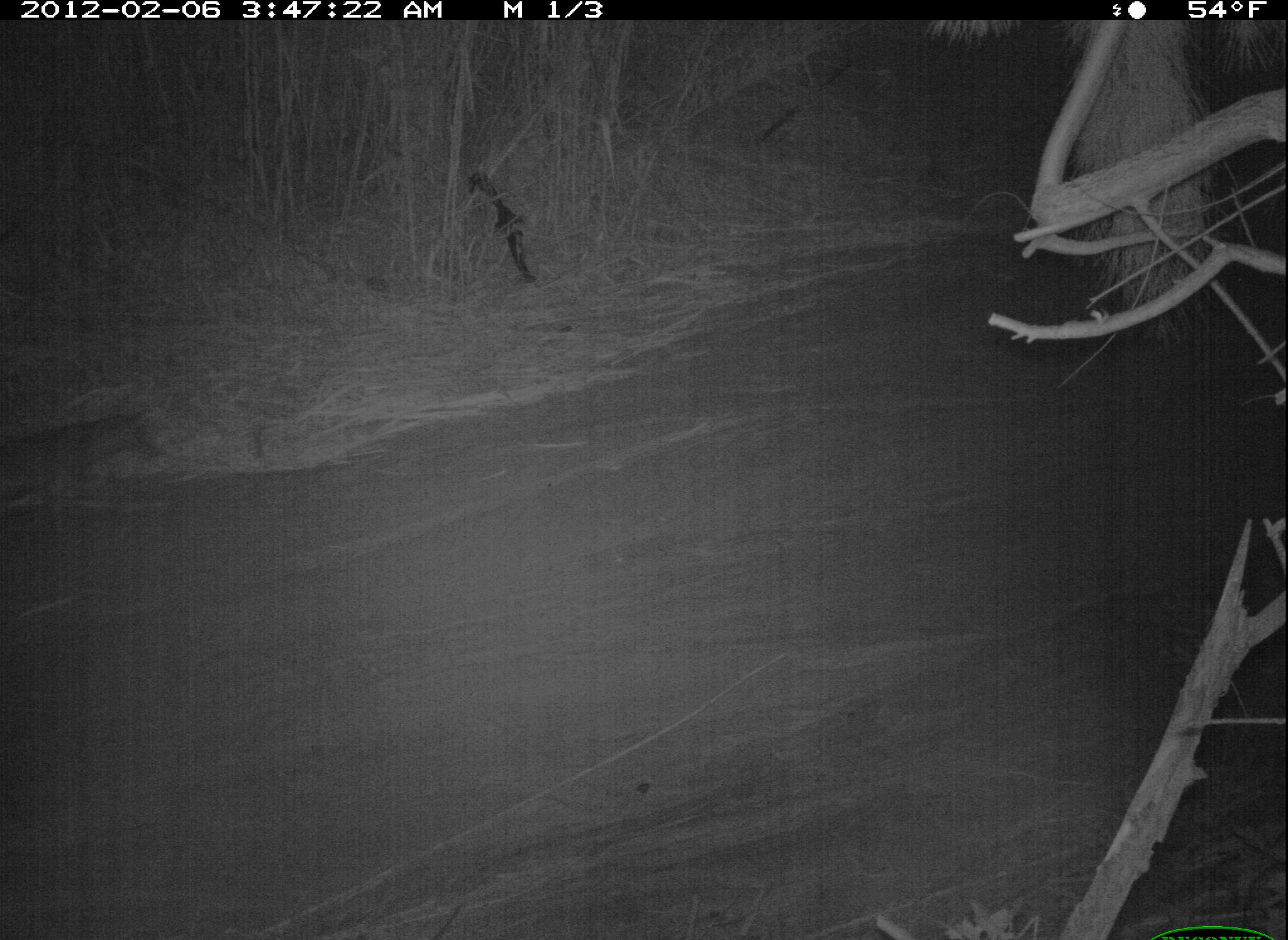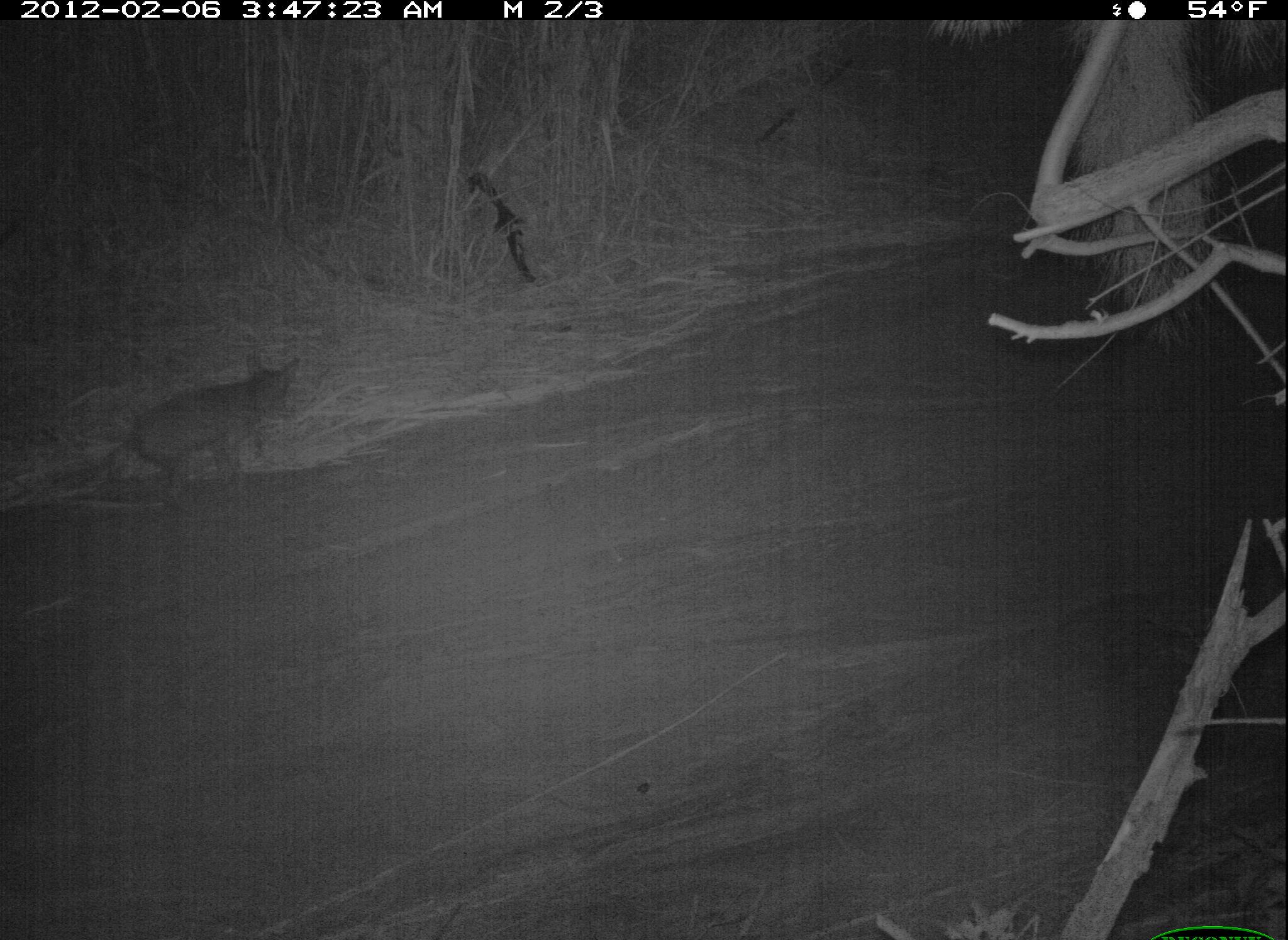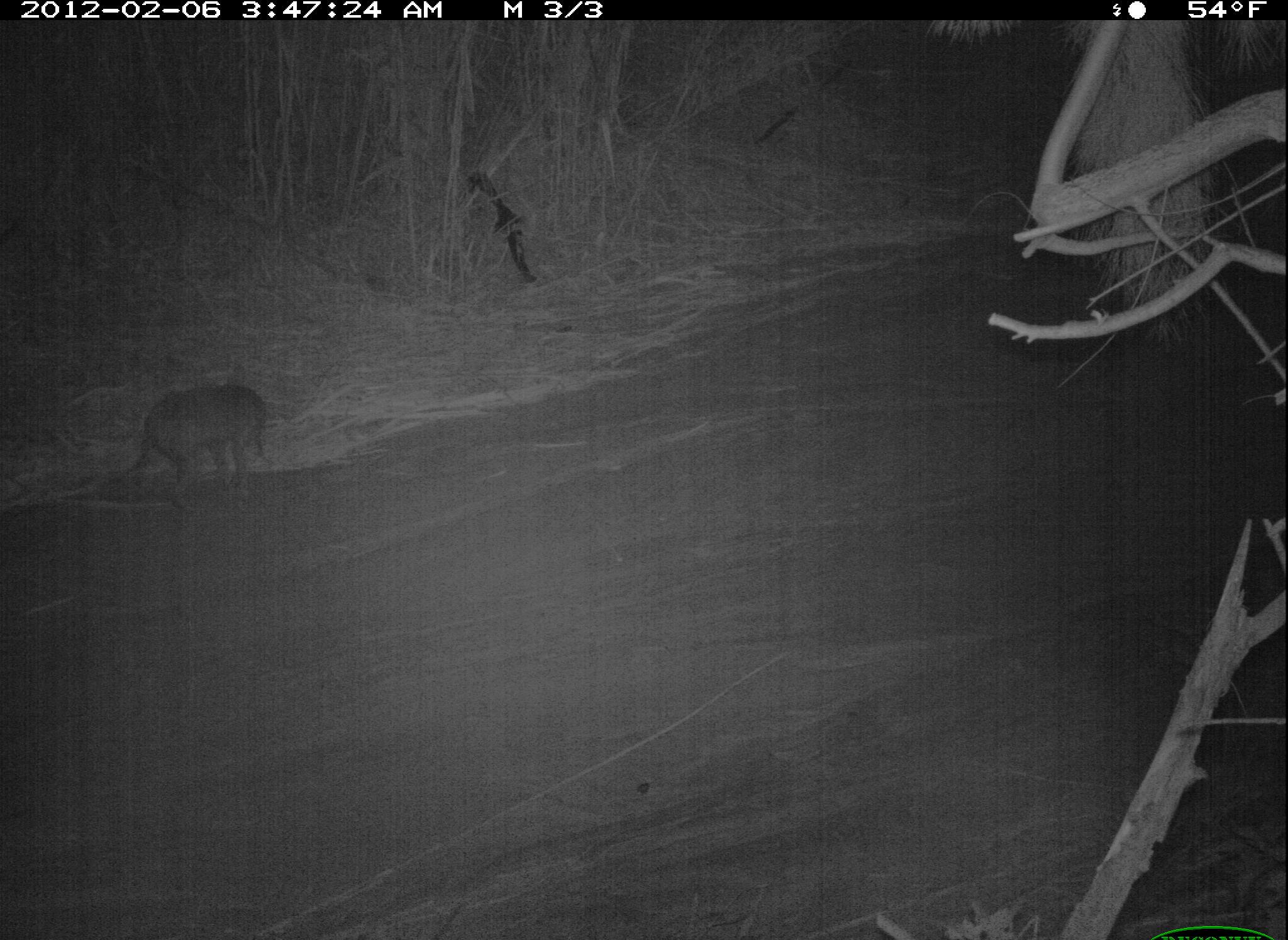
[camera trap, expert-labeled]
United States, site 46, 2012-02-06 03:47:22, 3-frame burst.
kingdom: Animalia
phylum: Chordata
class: Mammalia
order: Carnivora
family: Canidae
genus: Canis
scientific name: Canis latrans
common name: coyote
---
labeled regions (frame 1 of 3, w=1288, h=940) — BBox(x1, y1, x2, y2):
coyote: BBox(6, 395, 190, 559)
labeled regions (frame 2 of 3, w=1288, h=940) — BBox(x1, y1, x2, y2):
coyote: BBox(29, 340, 356, 511)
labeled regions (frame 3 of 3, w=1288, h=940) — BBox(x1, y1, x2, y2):
coyote: BBox(90, 380, 325, 509)